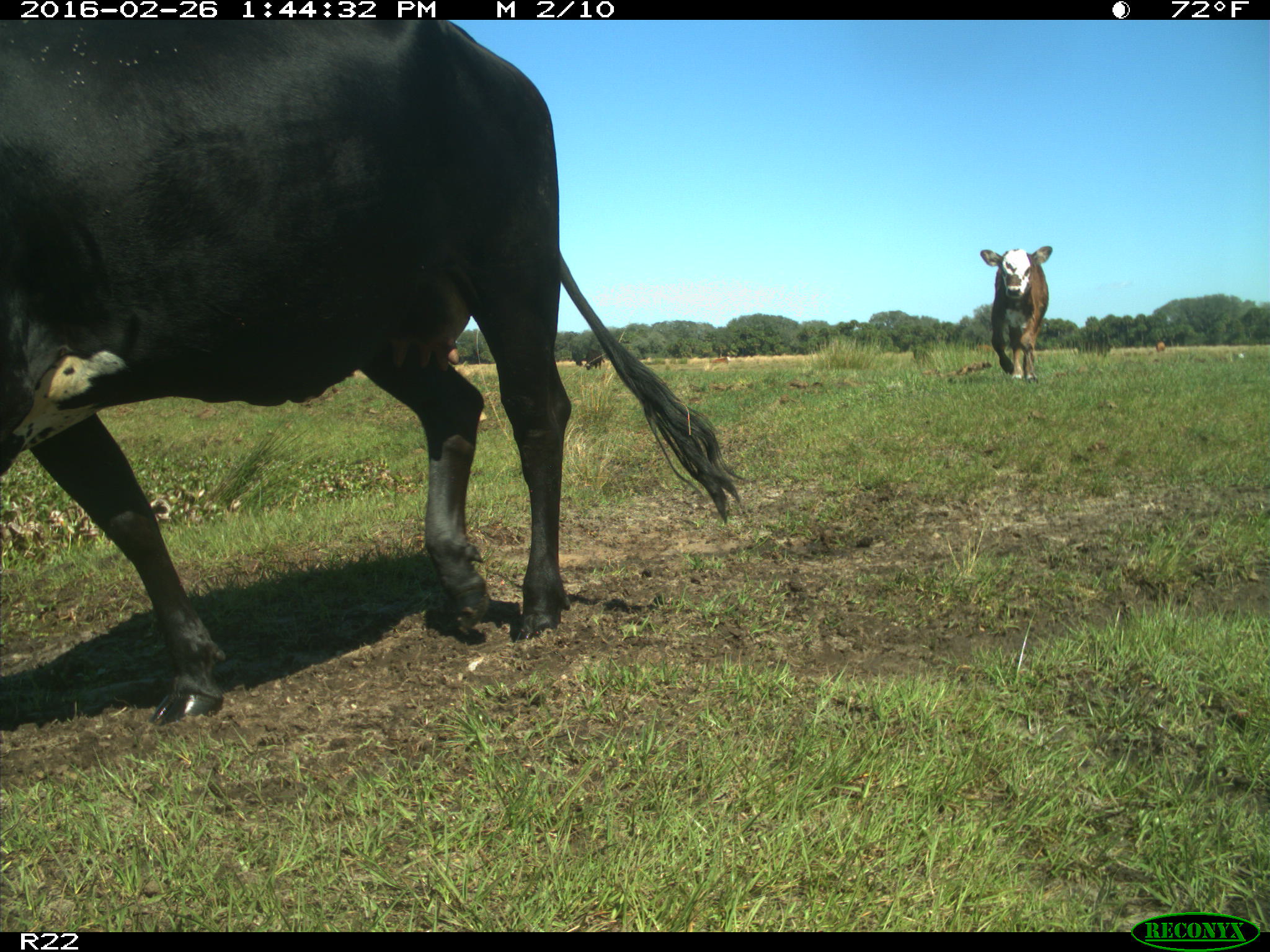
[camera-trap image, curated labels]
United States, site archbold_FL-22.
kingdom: Animalia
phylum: Chordata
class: Mammalia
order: Artiodactyla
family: Bovidae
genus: Bos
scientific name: Bos taurus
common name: domestic cow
Bos taurus (domestic cow).